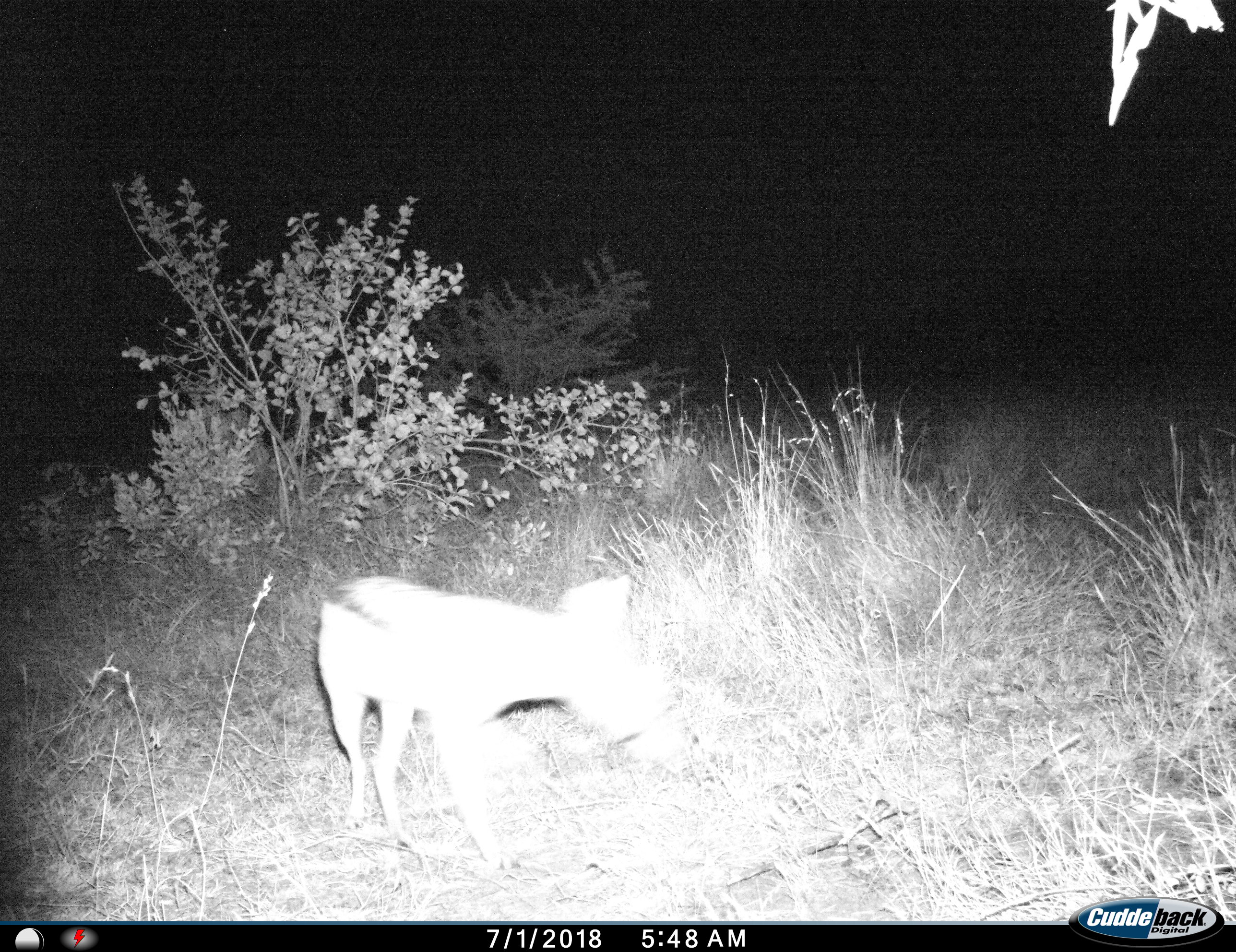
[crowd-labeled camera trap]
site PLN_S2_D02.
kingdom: Animalia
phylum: Chordata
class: Mammalia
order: Carnivora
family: Canidae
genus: Lupulella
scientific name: Lupulella mesomelas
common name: black-backed jackal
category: jackalblackbacked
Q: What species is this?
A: Jackalblackbacked (black-backed jackal) (Lupulella mesomelas).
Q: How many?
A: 1.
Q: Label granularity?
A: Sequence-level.